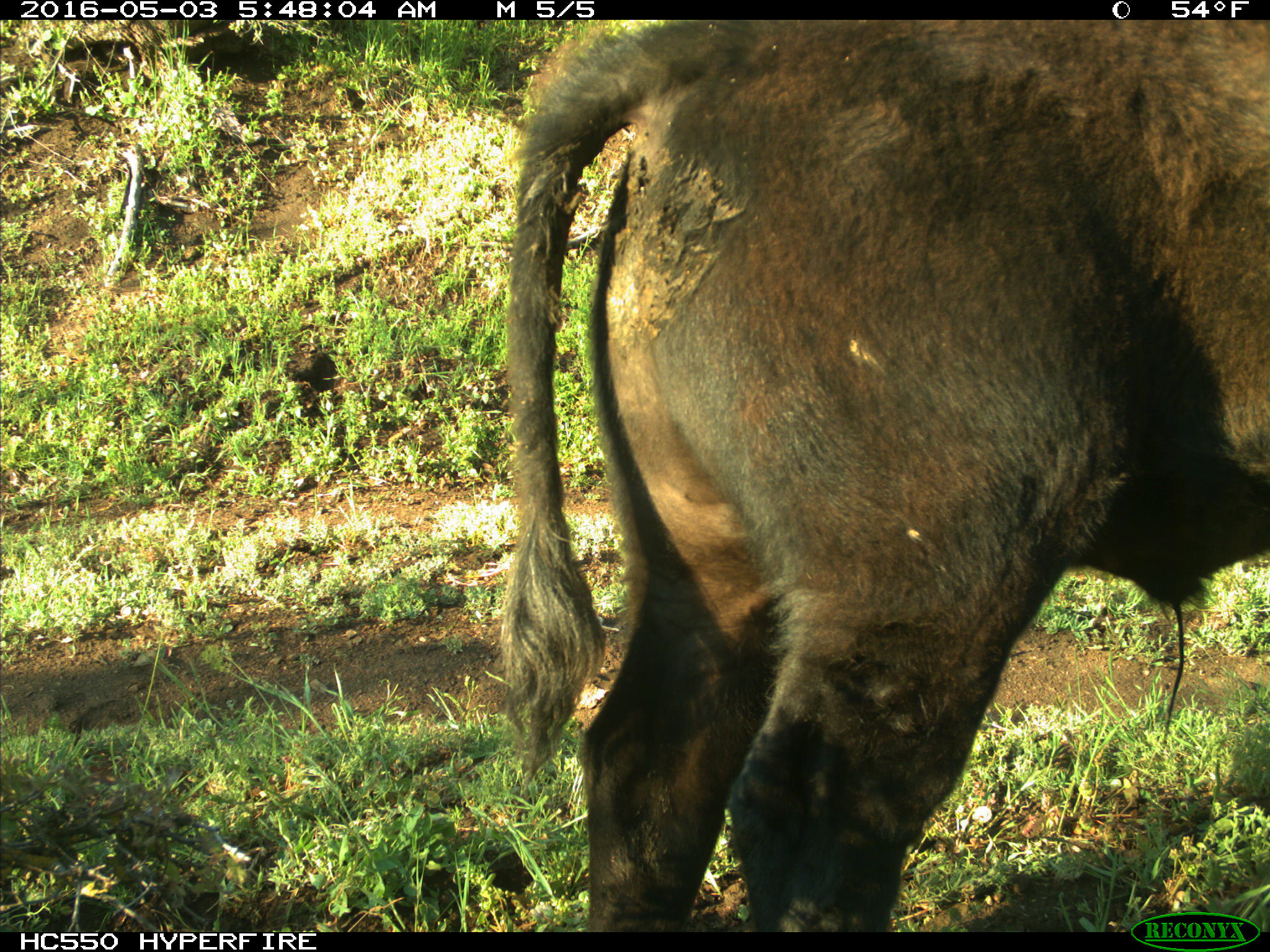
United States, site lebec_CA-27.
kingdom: Animalia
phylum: Chordata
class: Mammalia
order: Artiodactyla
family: Bovidae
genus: Bos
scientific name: Bos taurus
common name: domestic cow